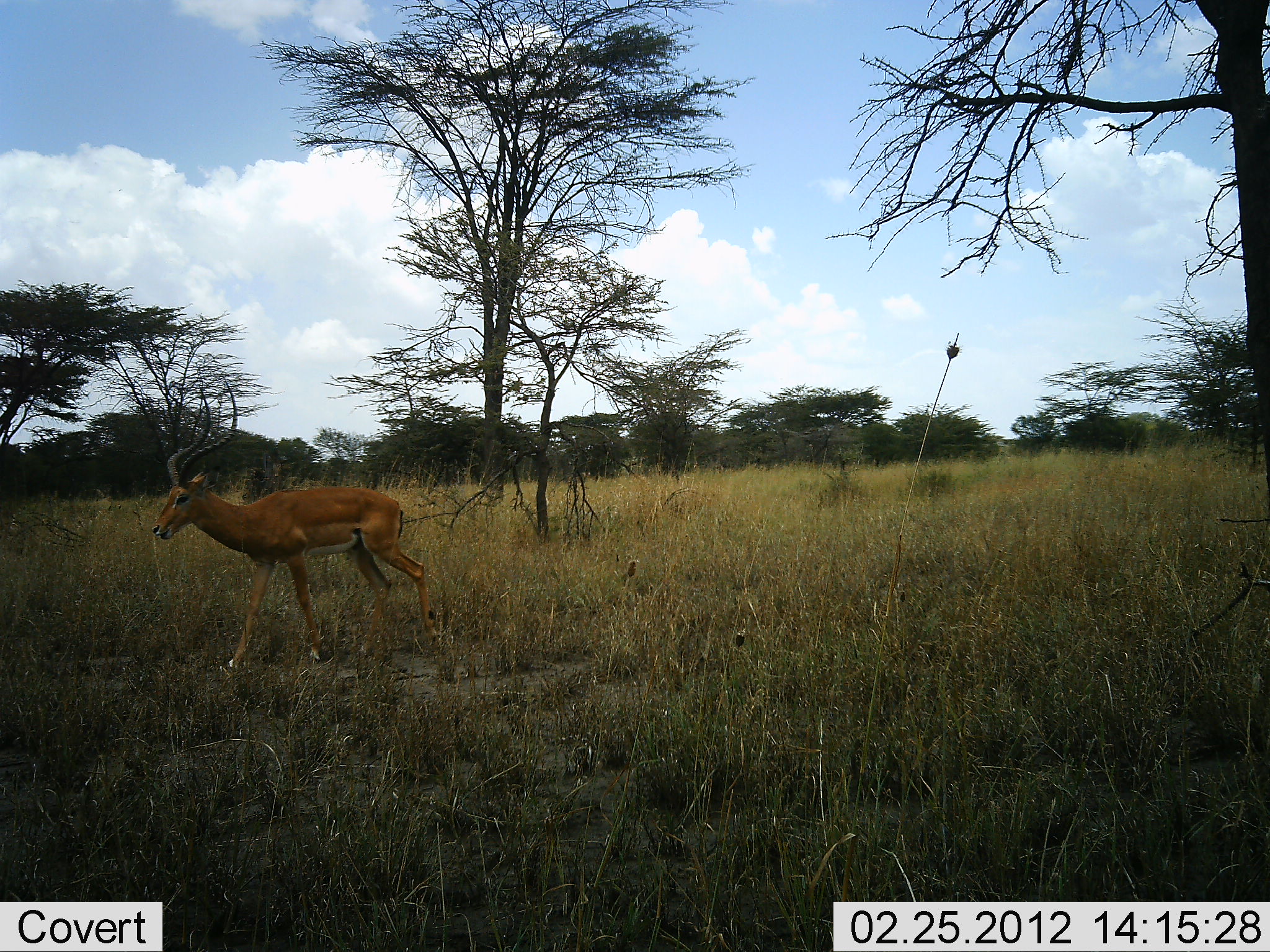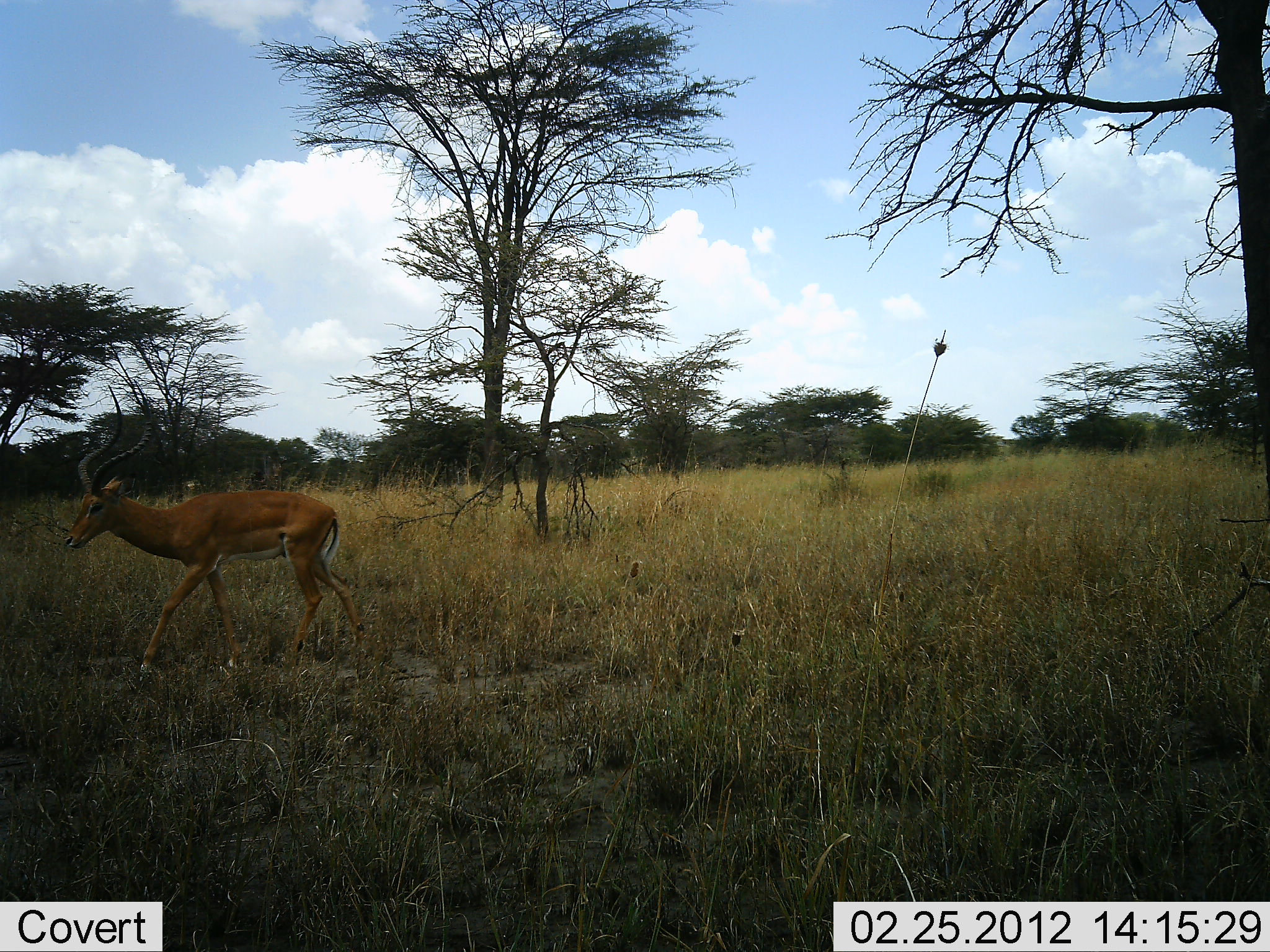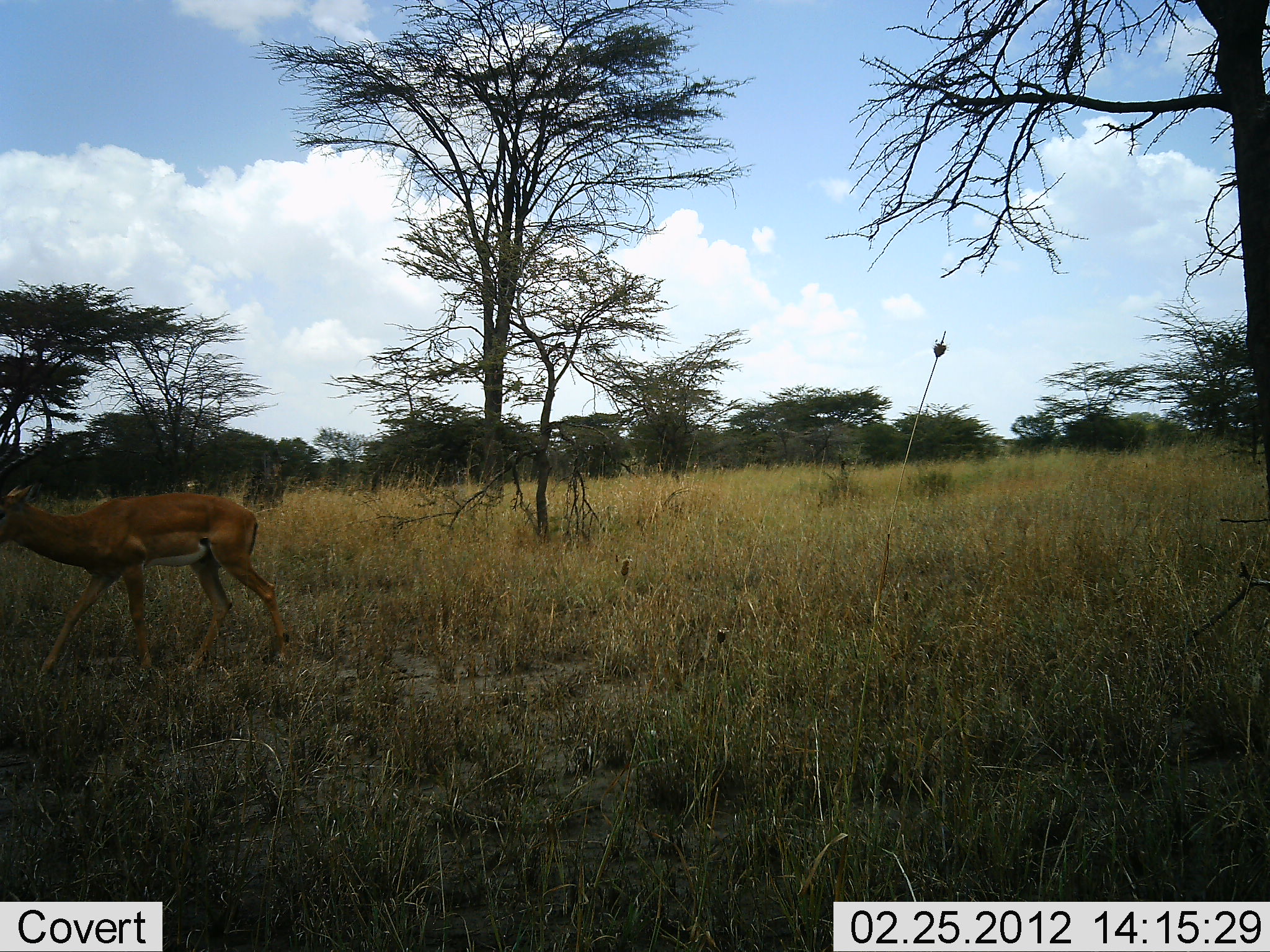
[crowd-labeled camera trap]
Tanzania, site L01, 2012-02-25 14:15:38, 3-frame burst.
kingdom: Animalia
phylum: Chordata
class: Mammalia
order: Artiodactyla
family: Bovidae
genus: Aepyceros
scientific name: Aepyceros melampus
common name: impala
Impala (Aepyceros melampus), count 1. Behavior (volunteer vote fractions): standing 0%, resting 0%, moving 100%, interacting 0%. Young present (vote fraction): 0%. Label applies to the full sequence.